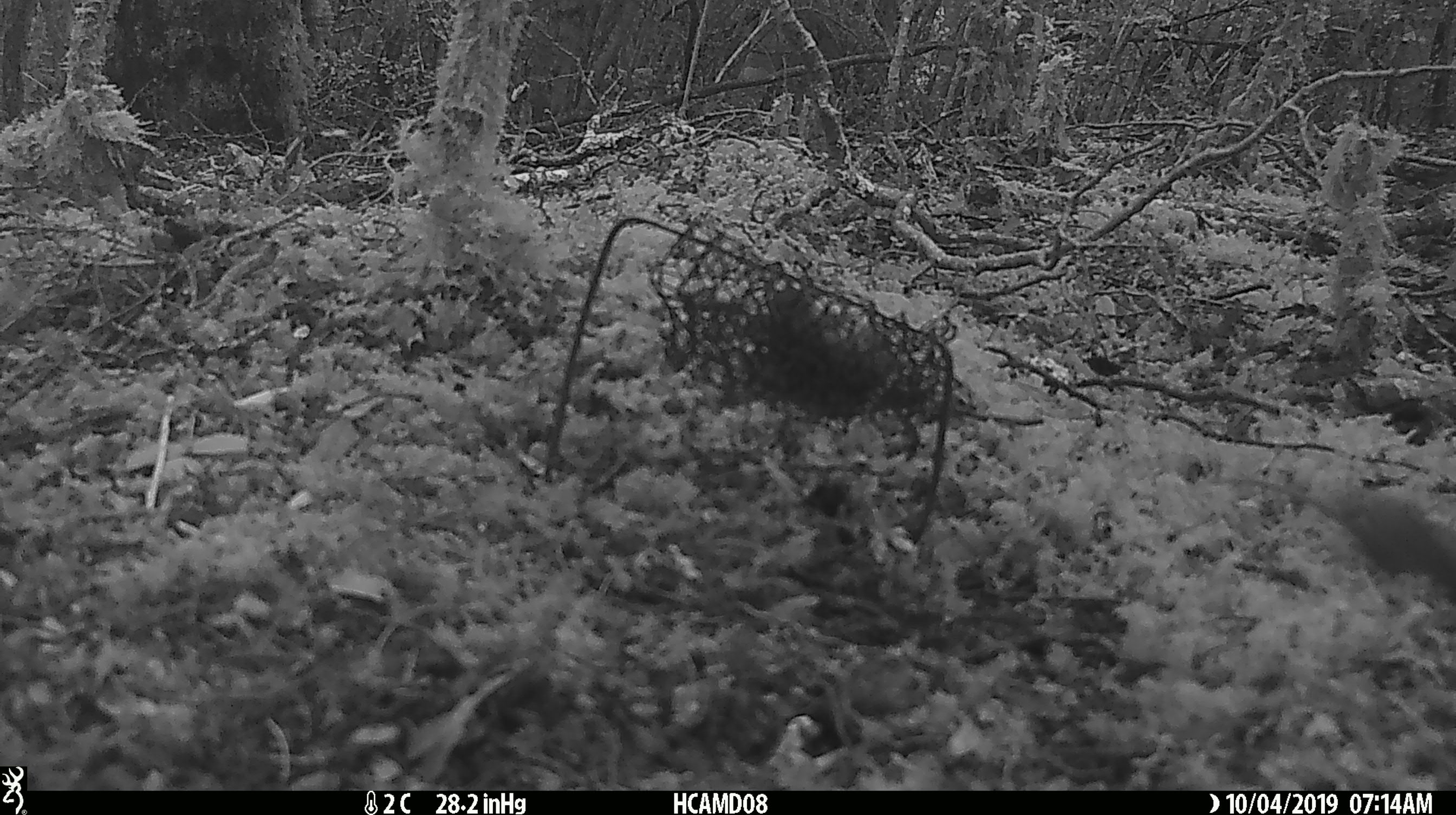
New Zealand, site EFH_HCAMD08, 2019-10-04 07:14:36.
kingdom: Animalia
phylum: Chordata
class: Mammalia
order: Rodentia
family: Muridae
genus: Mus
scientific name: Mus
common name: mouse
Mouse (Mus).